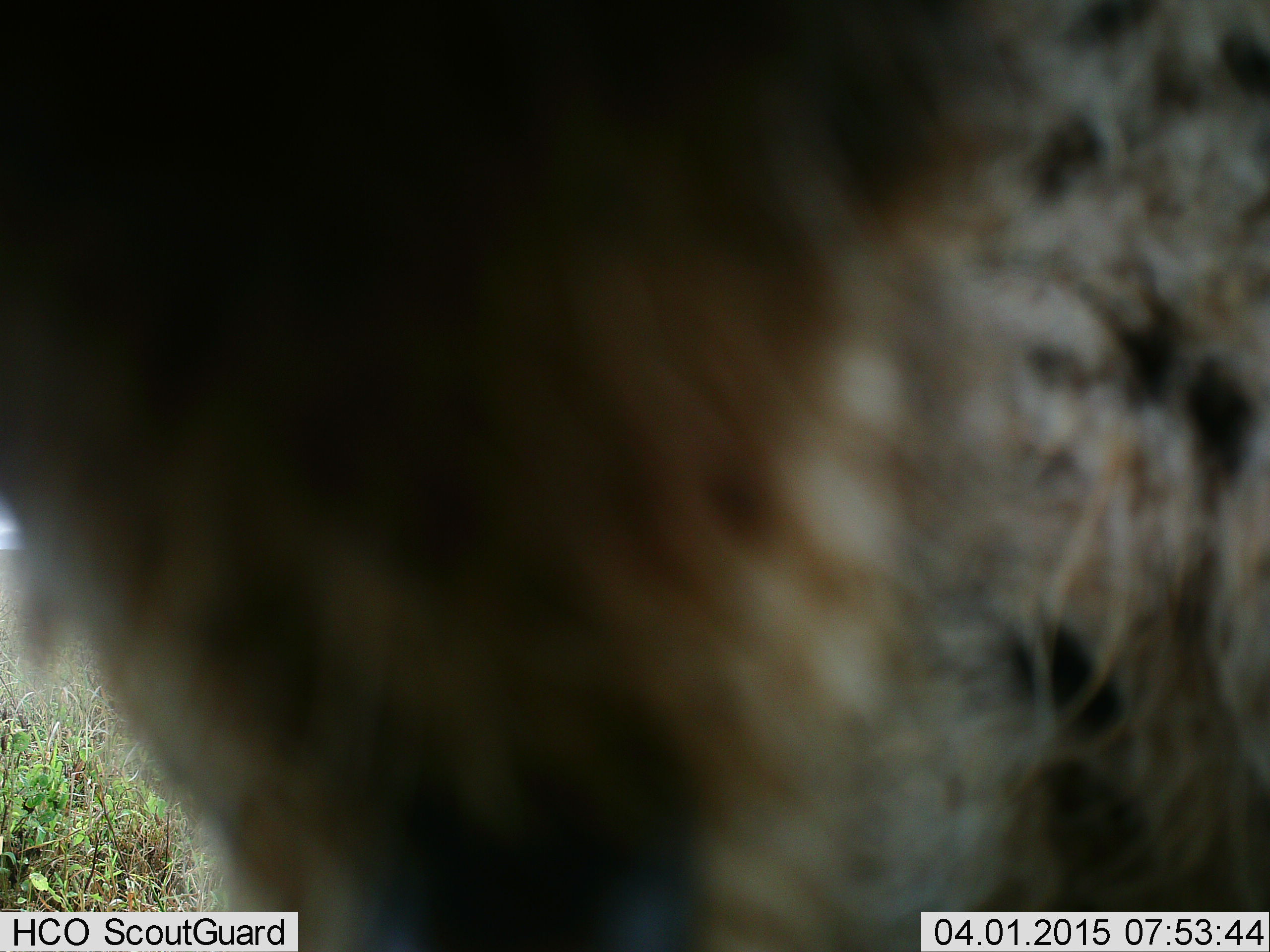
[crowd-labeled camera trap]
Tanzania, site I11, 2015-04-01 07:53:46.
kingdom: Animalia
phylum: Chordata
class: Mammalia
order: Carnivora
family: Hyaenidae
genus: Crocuta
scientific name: Crocuta crocuta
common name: spotted hyena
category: hyenaspotted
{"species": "hyenaspotted (spotted hyena) (Crocuta crocuta)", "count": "1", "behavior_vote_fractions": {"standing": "100%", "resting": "0%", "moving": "0%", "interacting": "0%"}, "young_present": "0%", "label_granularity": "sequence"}